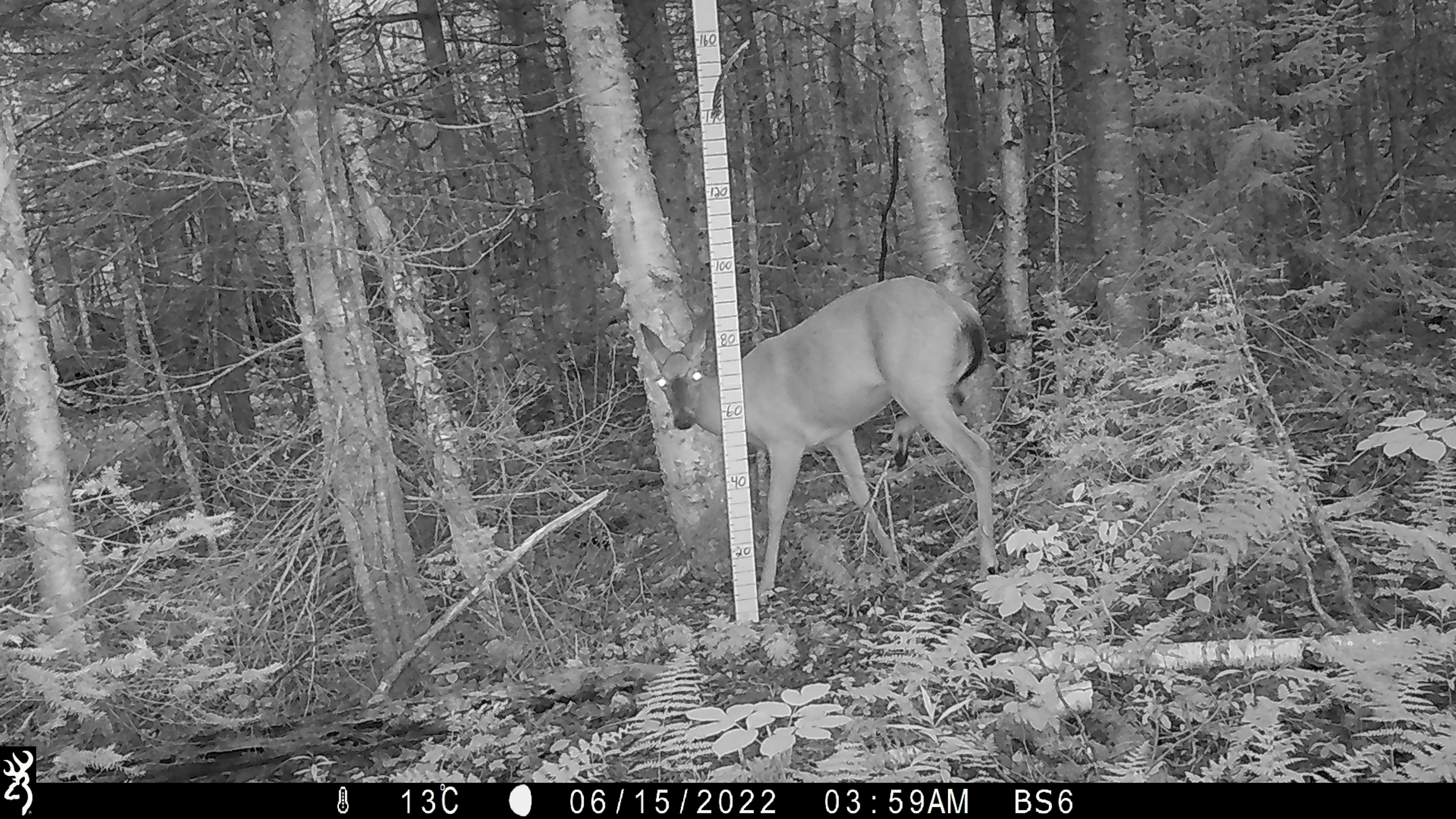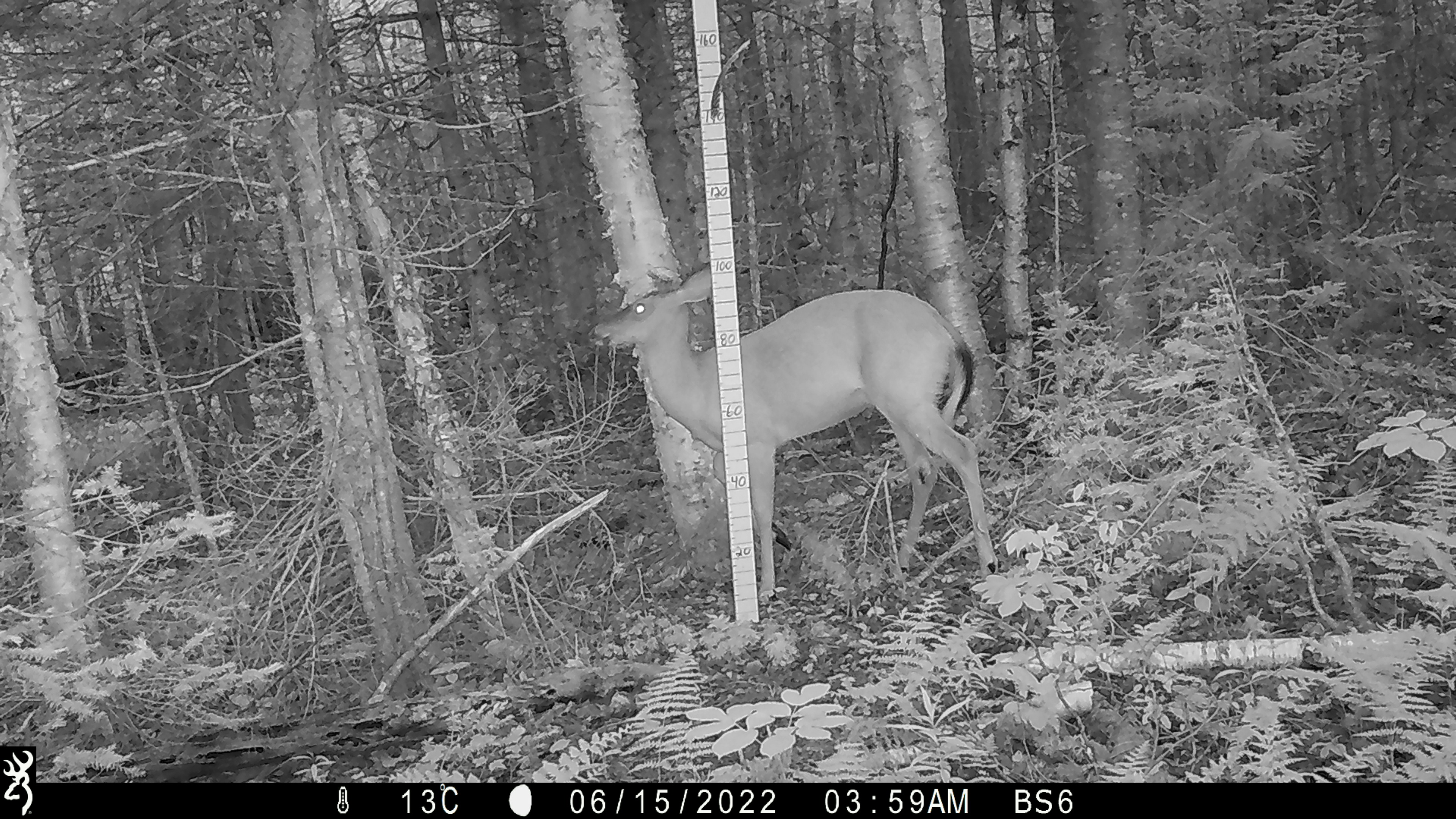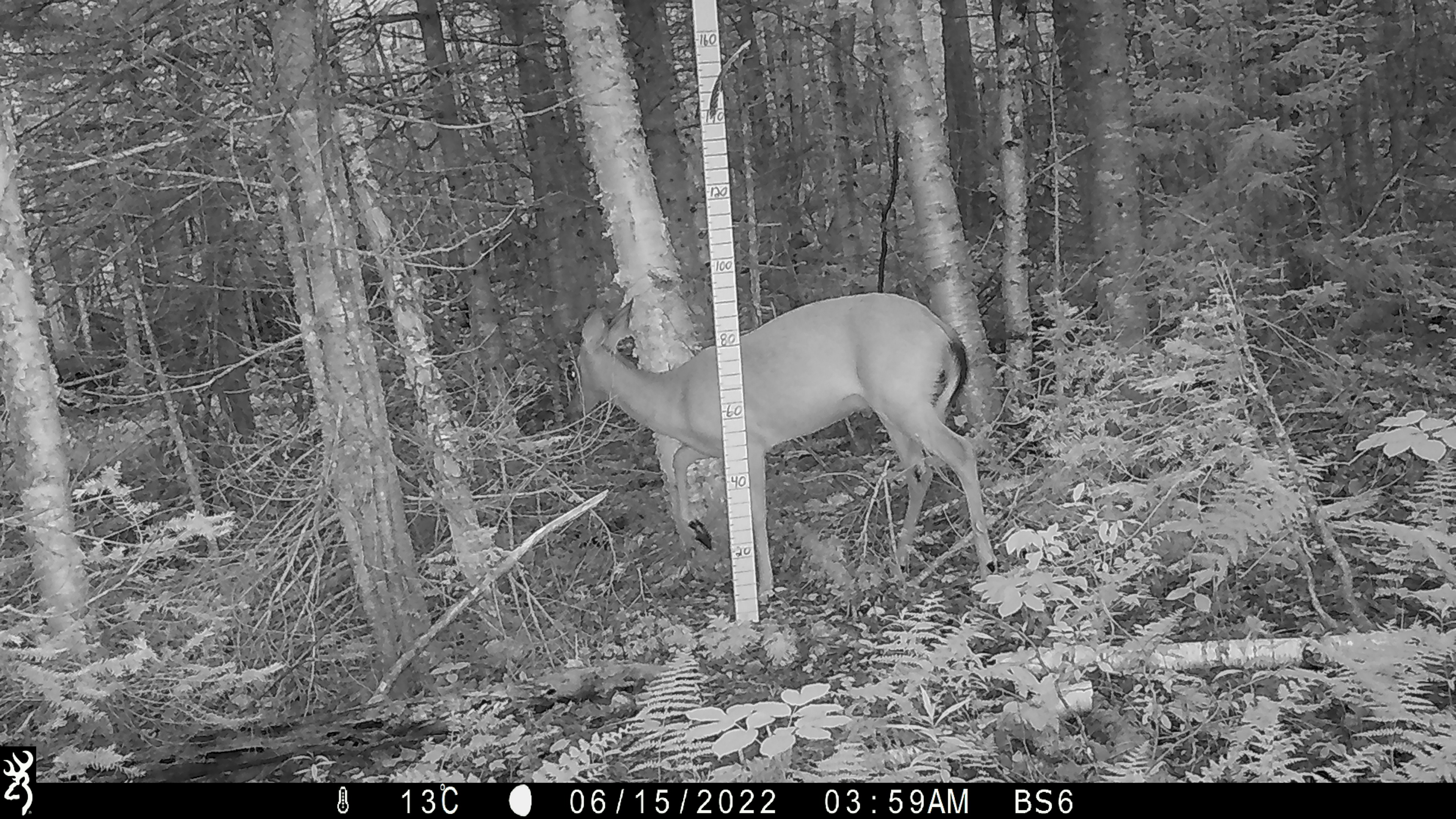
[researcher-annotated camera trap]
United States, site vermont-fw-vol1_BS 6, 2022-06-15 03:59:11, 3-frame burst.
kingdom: Animalia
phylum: Chordata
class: Mammalia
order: Artiodactyla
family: Cervidae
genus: Odocoileus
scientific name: Odocoileus virginianus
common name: white-tailed deer